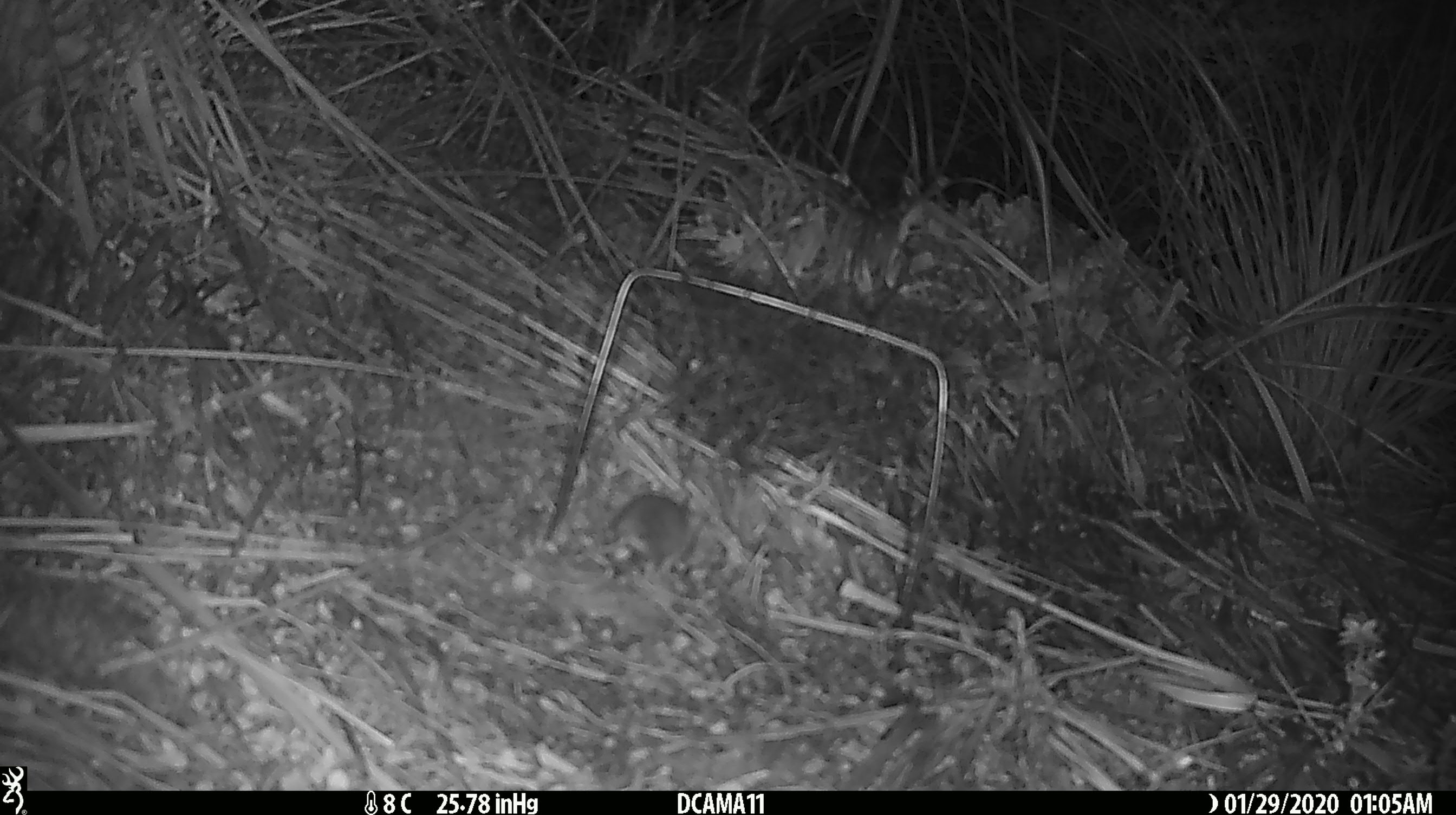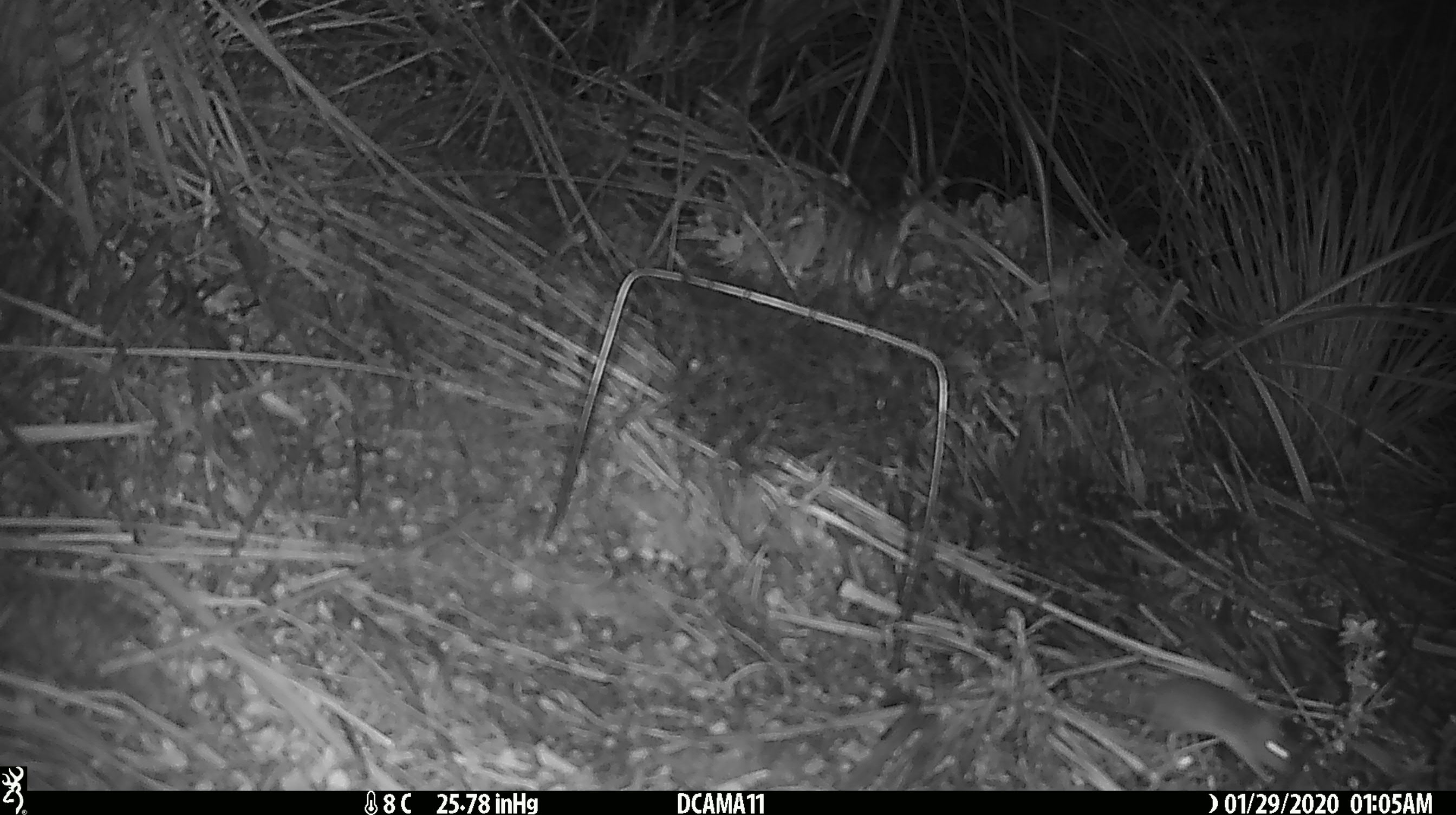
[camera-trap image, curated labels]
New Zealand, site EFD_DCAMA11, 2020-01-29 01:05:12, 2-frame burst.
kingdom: Animalia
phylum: Chordata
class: Mammalia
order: Rodentia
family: Muridae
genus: Mus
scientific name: Mus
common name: mouse